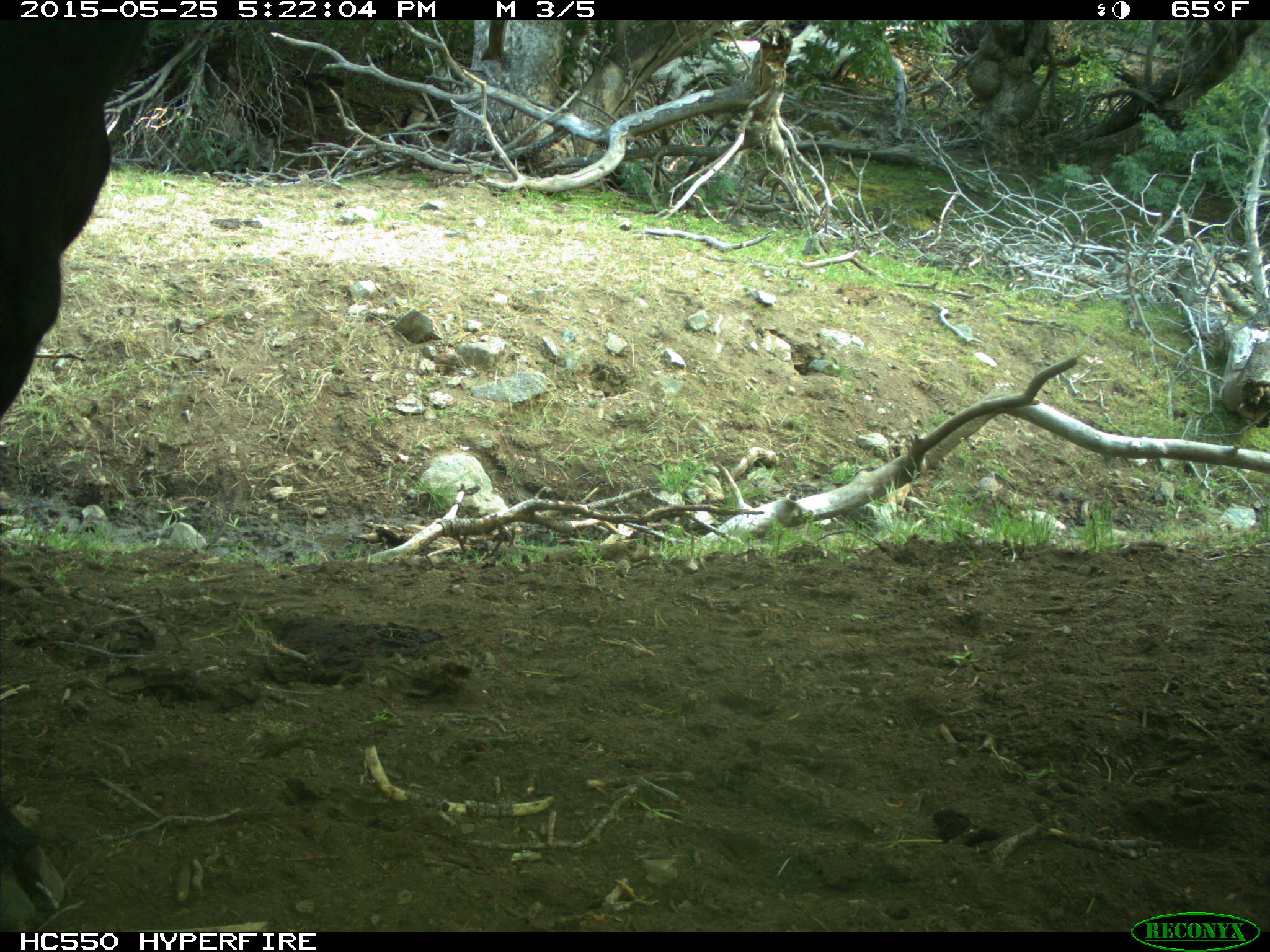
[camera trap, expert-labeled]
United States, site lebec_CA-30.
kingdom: Animalia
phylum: Chordata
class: Mammalia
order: Artiodactyla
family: Bovidae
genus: Bos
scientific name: Bos taurus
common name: domestic cow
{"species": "Bos taurus (domestic cow)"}